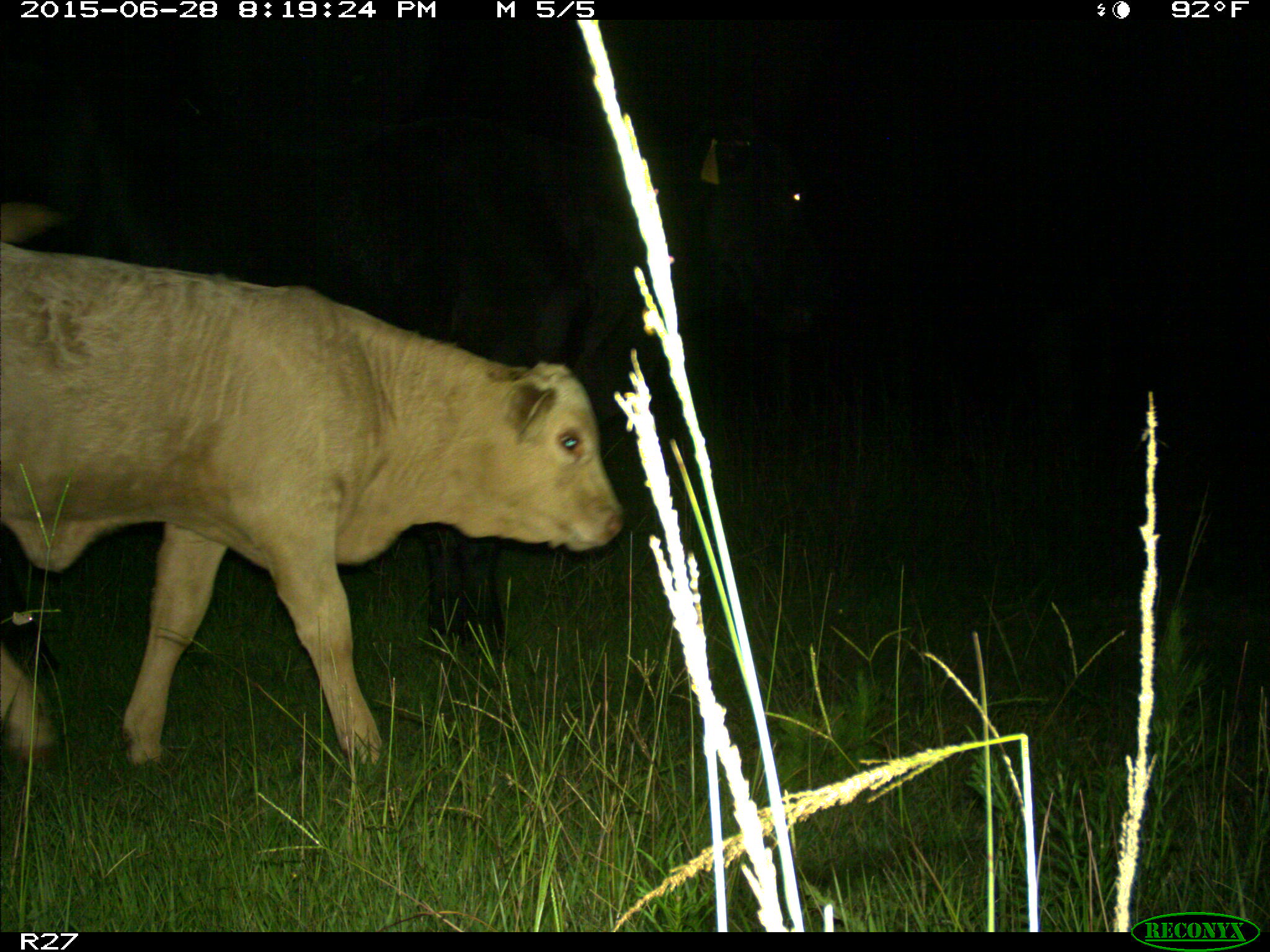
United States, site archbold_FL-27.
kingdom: Animalia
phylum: Chordata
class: Mammalia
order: Artiodactyla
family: Bovidae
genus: Bos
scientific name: Bos taurus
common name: domestic cow